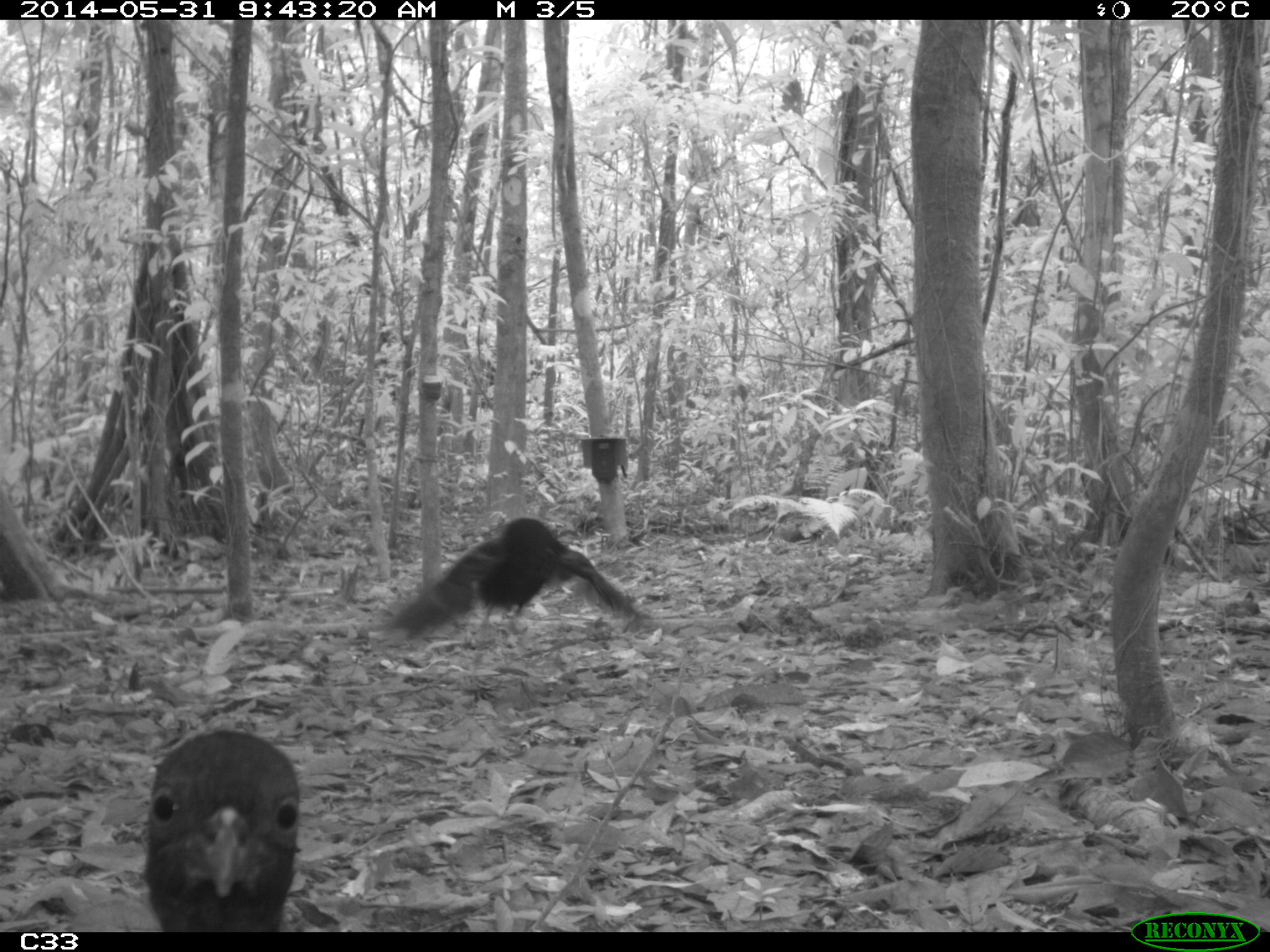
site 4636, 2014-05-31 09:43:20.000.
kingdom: Animalia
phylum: Chordata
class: Aves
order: Gruiformes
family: Psophiidae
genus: Psophia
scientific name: Psophia crepitans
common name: gray-winged trumpeter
Psophia crepitans (gray-winged trumpeter), count 5, age adult.